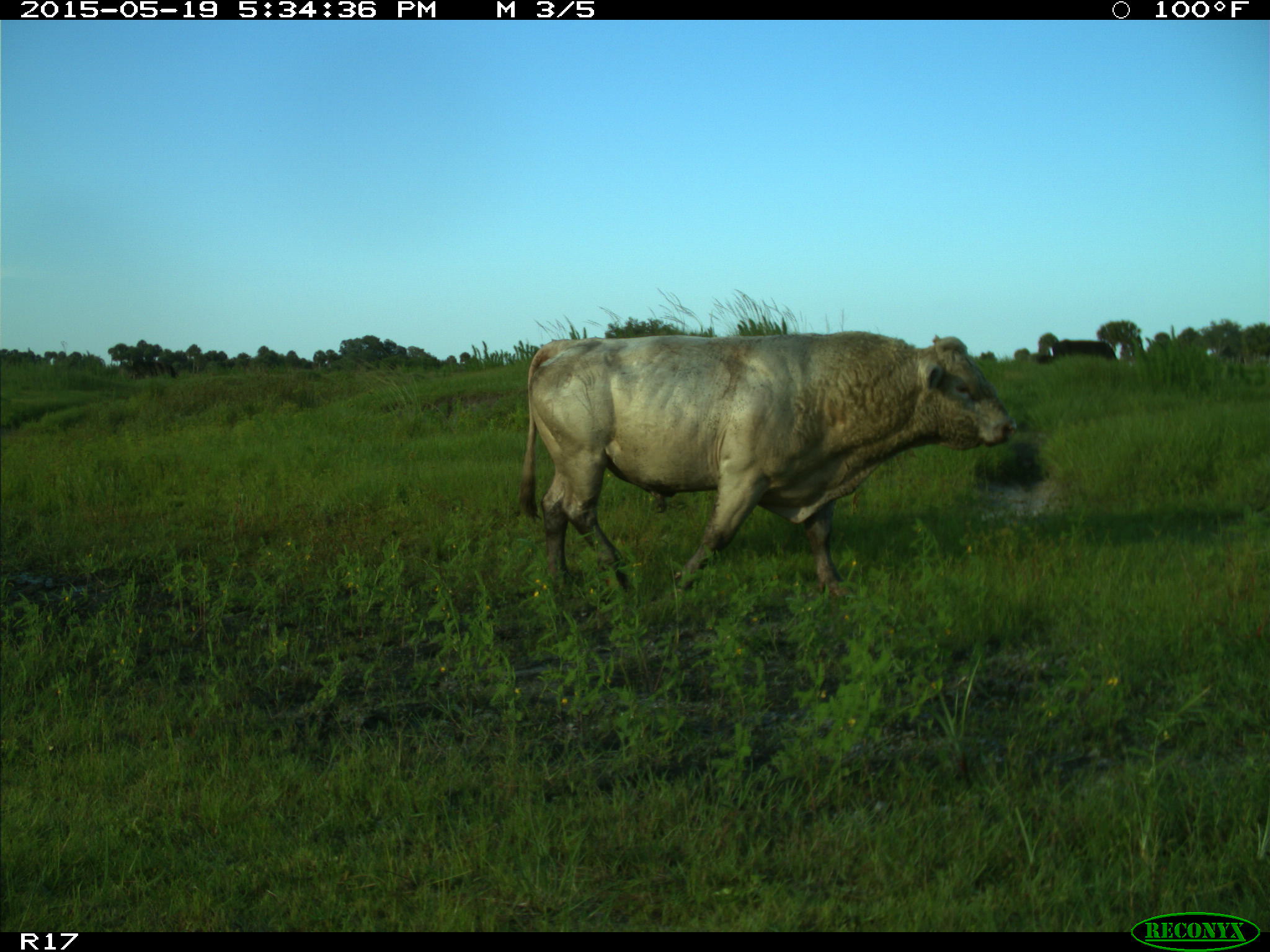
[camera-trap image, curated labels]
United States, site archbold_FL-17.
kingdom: Animalia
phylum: Chordata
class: Mammalia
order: Artiodactyla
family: Bovidae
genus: Bos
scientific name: Bos taurus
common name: domestic cow